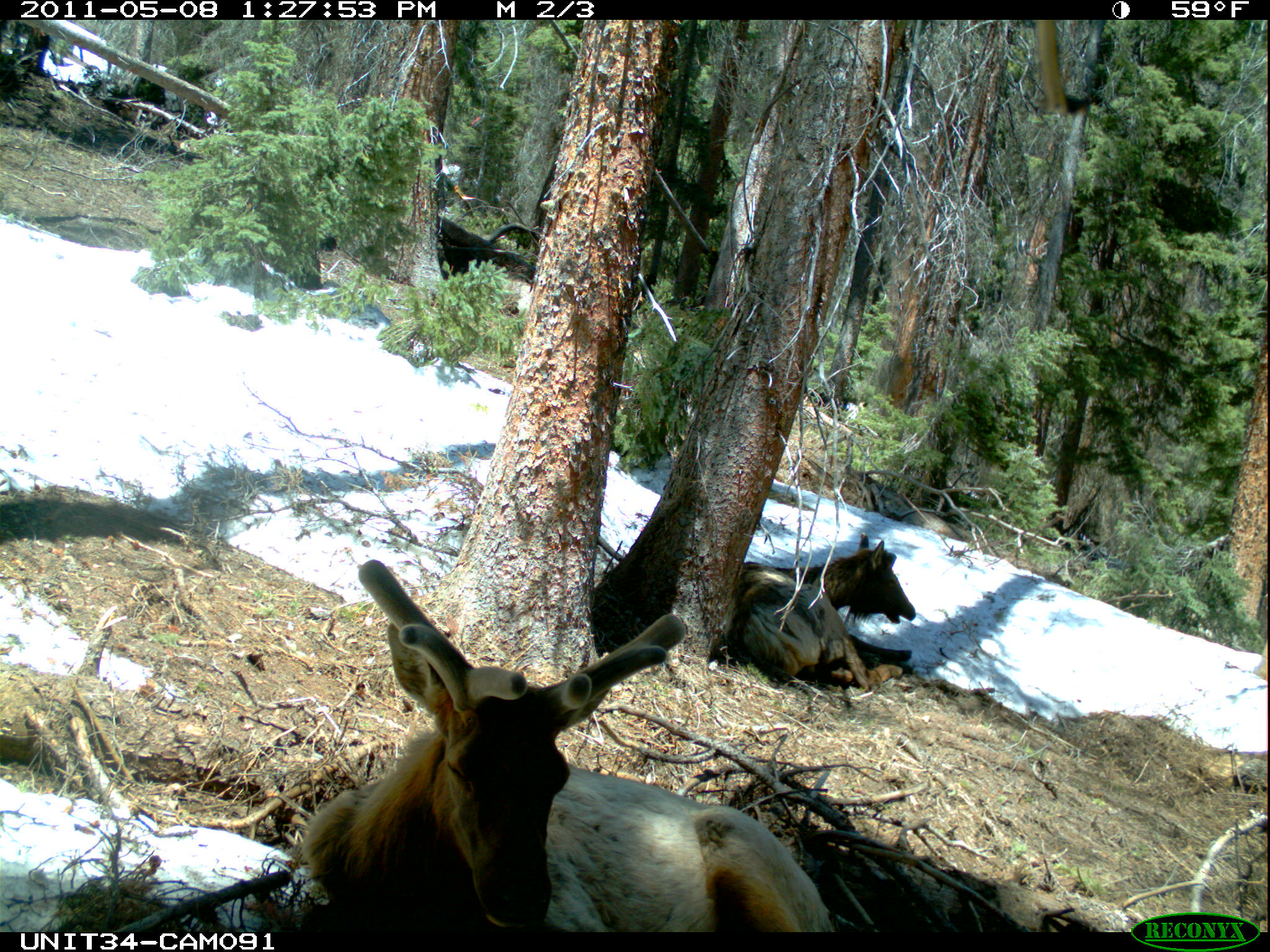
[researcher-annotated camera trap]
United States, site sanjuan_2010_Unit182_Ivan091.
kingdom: Animalia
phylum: Chordata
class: Mammalia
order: Artiodactyla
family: Cervidae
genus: Cervus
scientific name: Cervus elaphus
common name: red deer